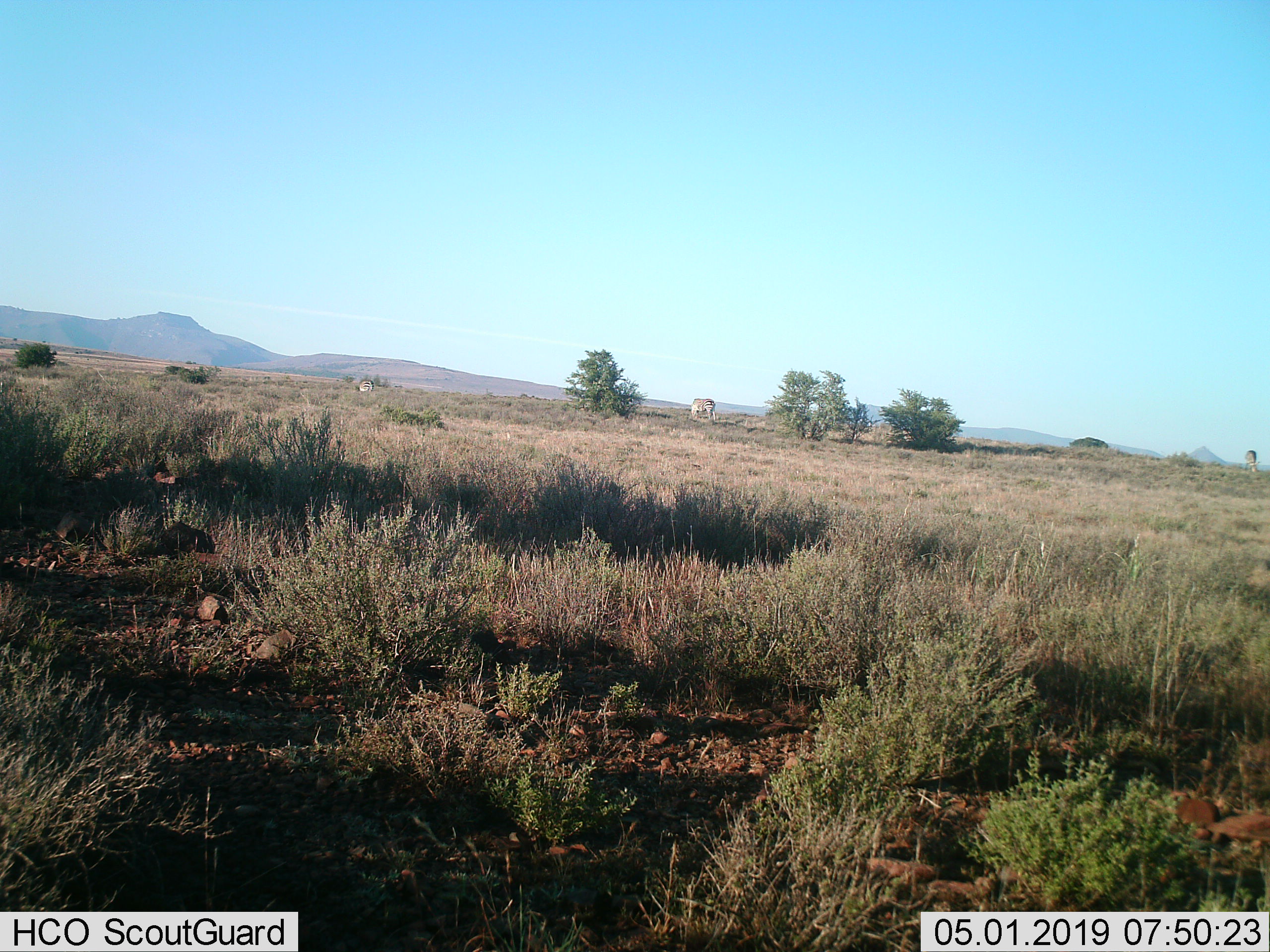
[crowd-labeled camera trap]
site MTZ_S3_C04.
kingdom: Animalia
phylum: Chordata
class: Mammalia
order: Perissodactyla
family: Equidae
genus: Equus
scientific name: Equus zebra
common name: mountain zebra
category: zebramountain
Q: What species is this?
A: Zebramountain (mountain zebra) (Equus zebra).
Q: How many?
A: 3.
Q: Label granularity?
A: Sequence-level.